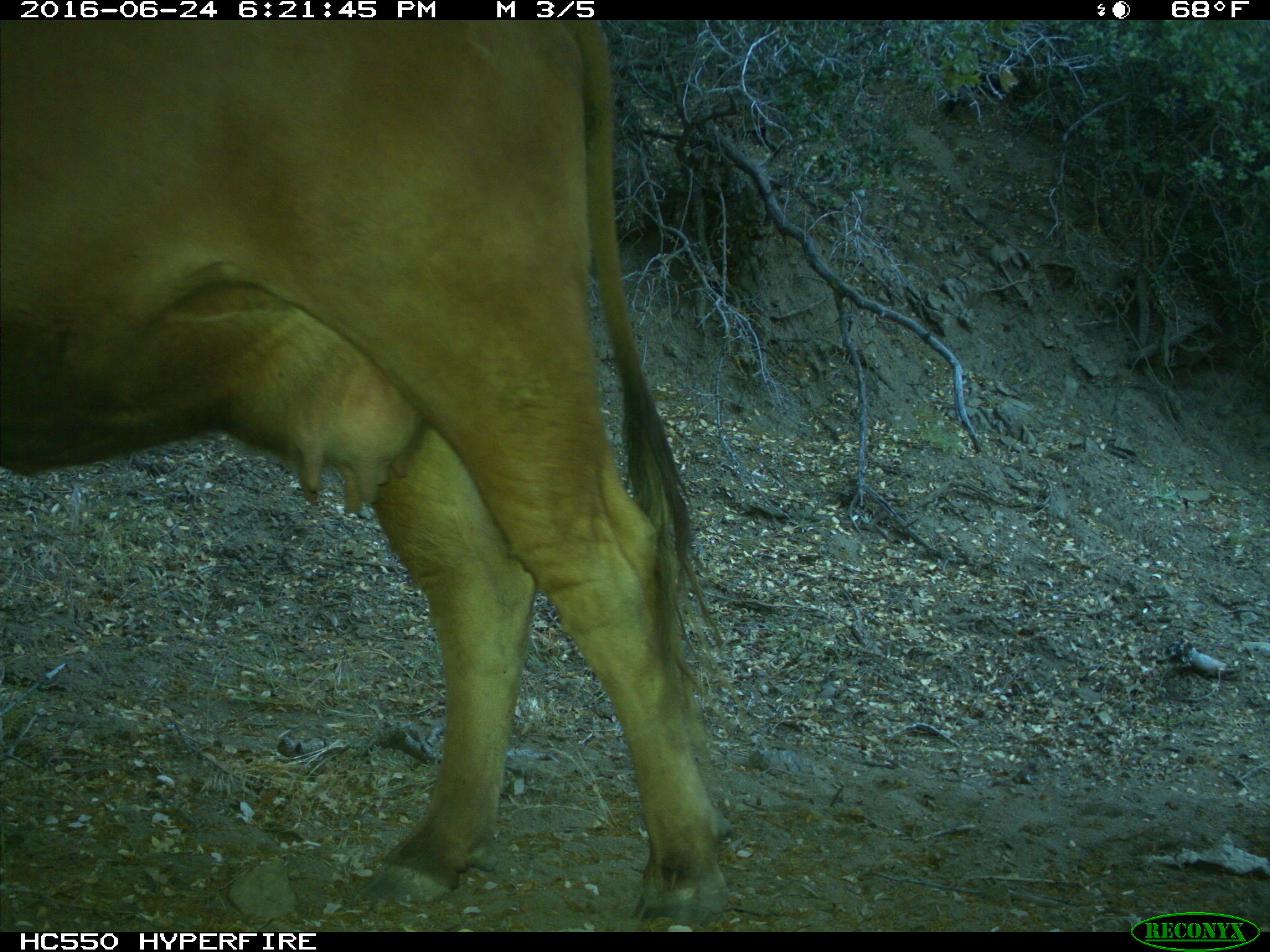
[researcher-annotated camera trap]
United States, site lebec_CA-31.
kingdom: Animalia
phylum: Chordata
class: Mammalia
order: Artiodactyla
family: Bovidae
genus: Bos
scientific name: Bos taurus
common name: domestic cow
Bos taurus (domestic cow).